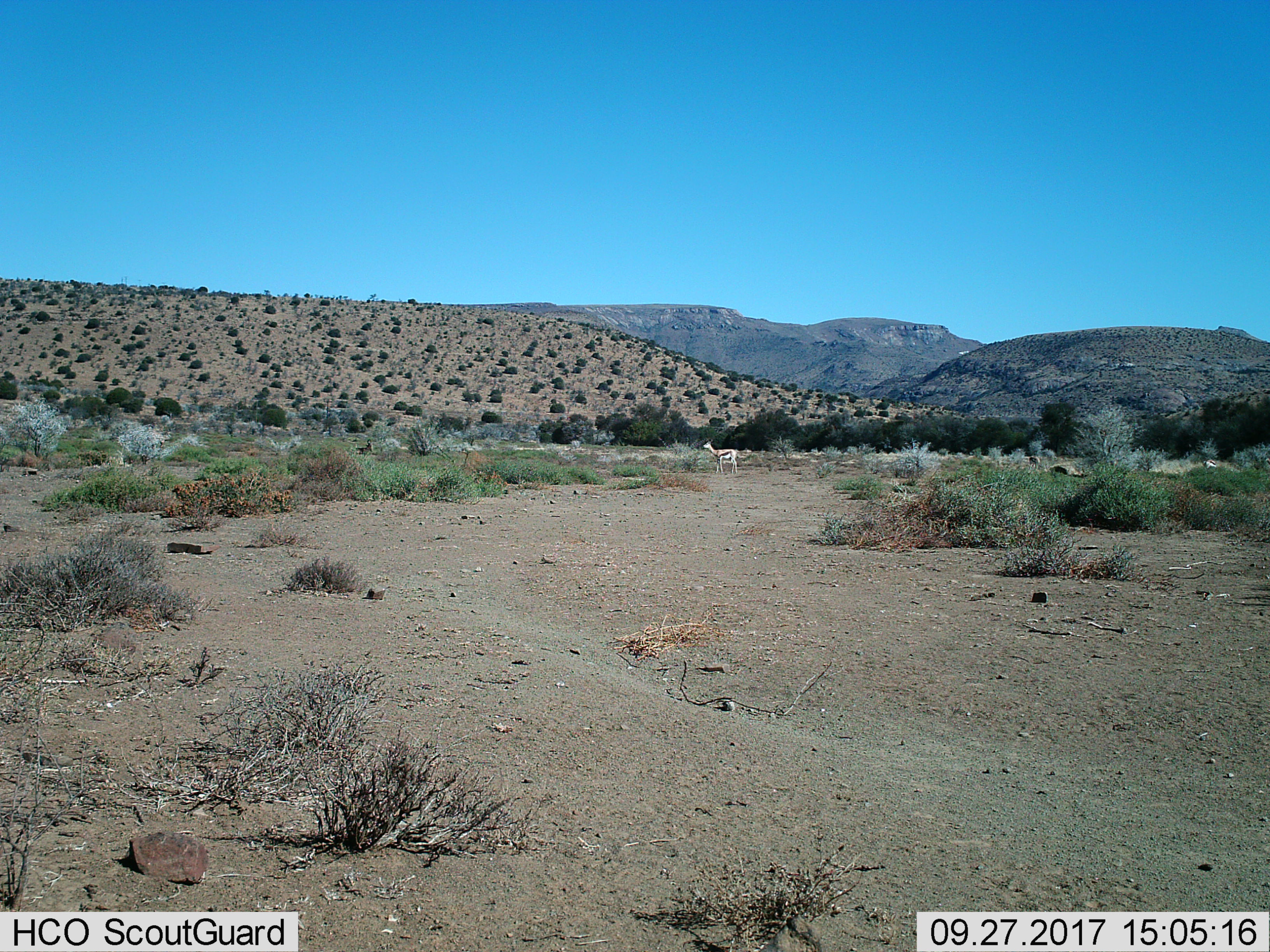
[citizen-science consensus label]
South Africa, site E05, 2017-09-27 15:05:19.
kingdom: Animalia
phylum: Chordata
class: Mammalia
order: Artiodactyla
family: Bovidae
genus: Antidorcas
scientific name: Antidorcas marsupialis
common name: springbok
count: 1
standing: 86%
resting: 0%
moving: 14%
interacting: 0%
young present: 0%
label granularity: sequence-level